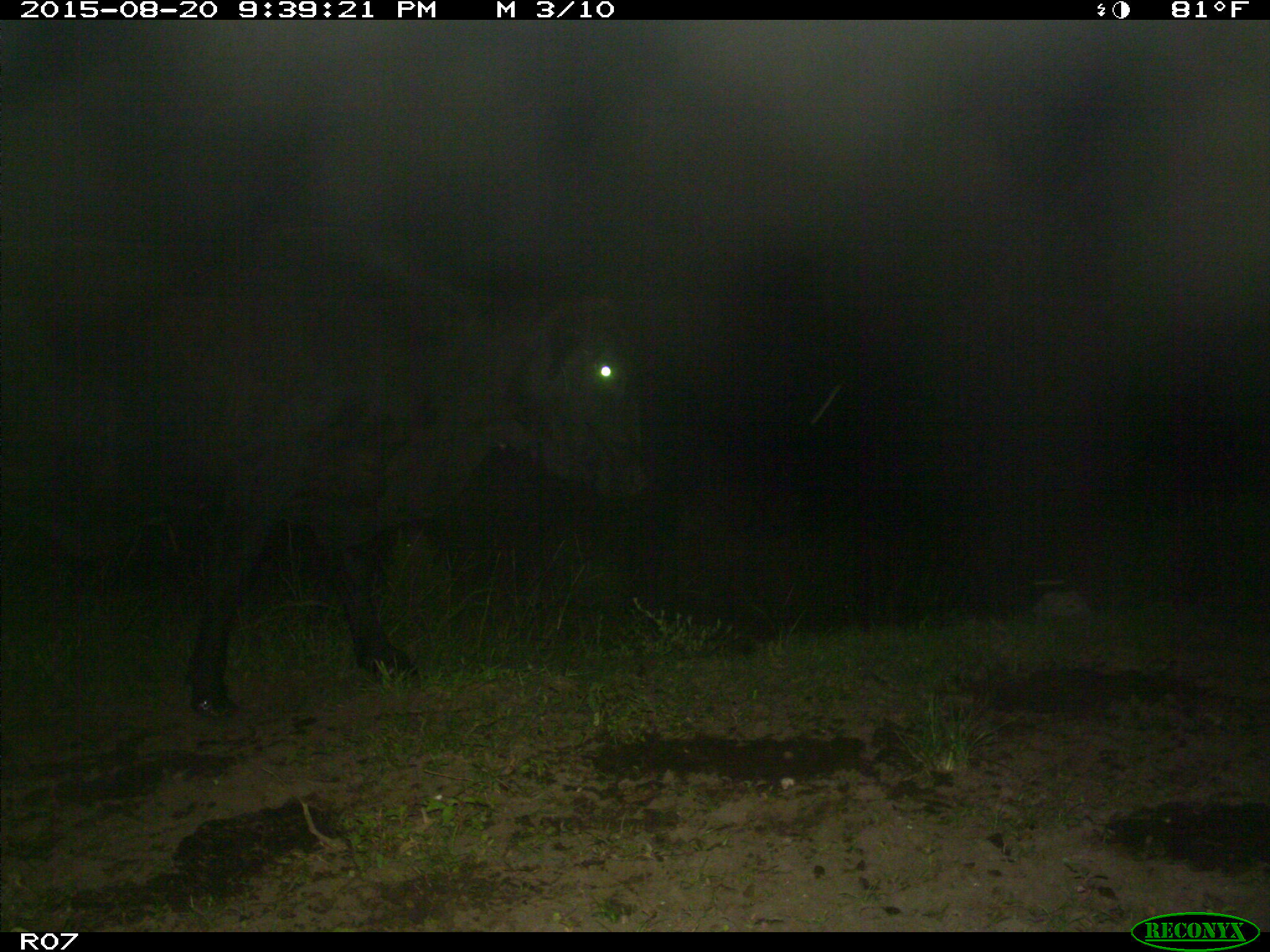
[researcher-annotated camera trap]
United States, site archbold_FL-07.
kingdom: Animalia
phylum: Chordata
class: Mammalia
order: Artiodactyla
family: Bovidae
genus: Bos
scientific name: Bos taurus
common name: domestic cow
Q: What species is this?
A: Bos taurus (domestic cow).